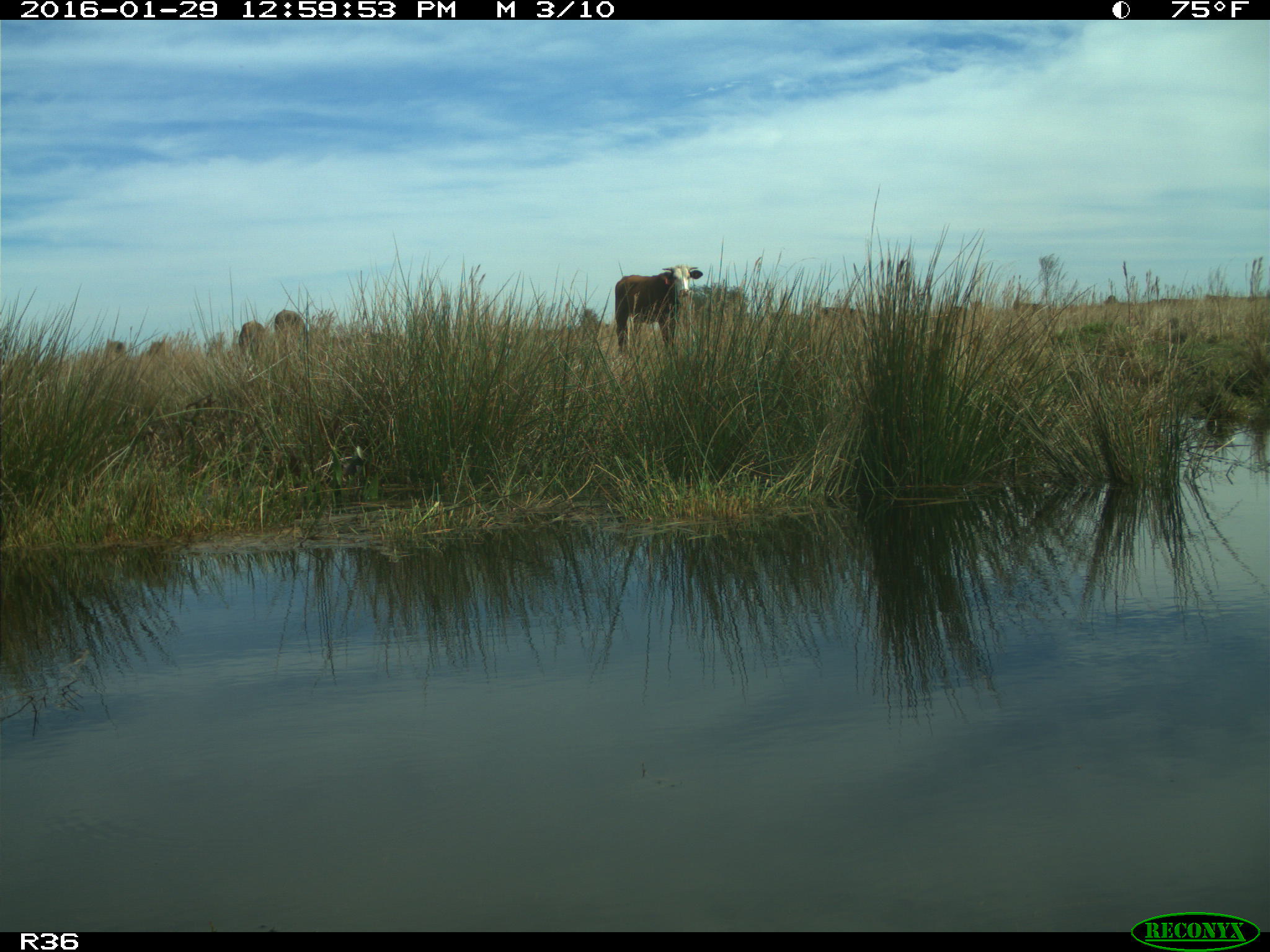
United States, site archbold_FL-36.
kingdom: Animalia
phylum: Chordata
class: Mammalia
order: Artiodactyla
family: Bovidae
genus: Bos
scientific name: Bos taurus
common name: domestic cow